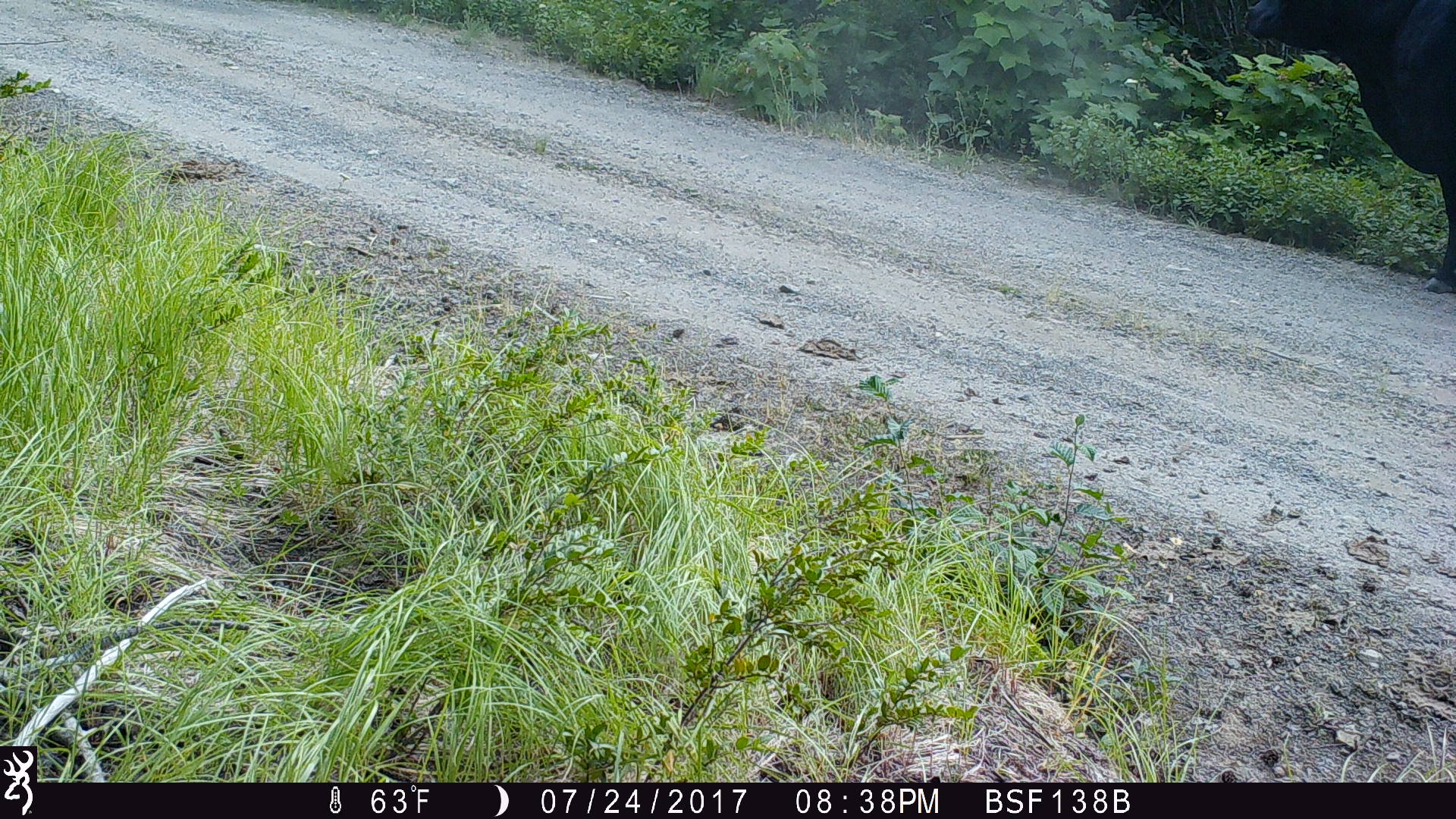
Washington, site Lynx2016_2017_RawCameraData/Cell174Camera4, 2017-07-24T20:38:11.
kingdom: Animalia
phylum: Chordata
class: Mammalia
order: Artiodactyla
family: Bovidae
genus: Bos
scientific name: Bos taurus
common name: domestic cattle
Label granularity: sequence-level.